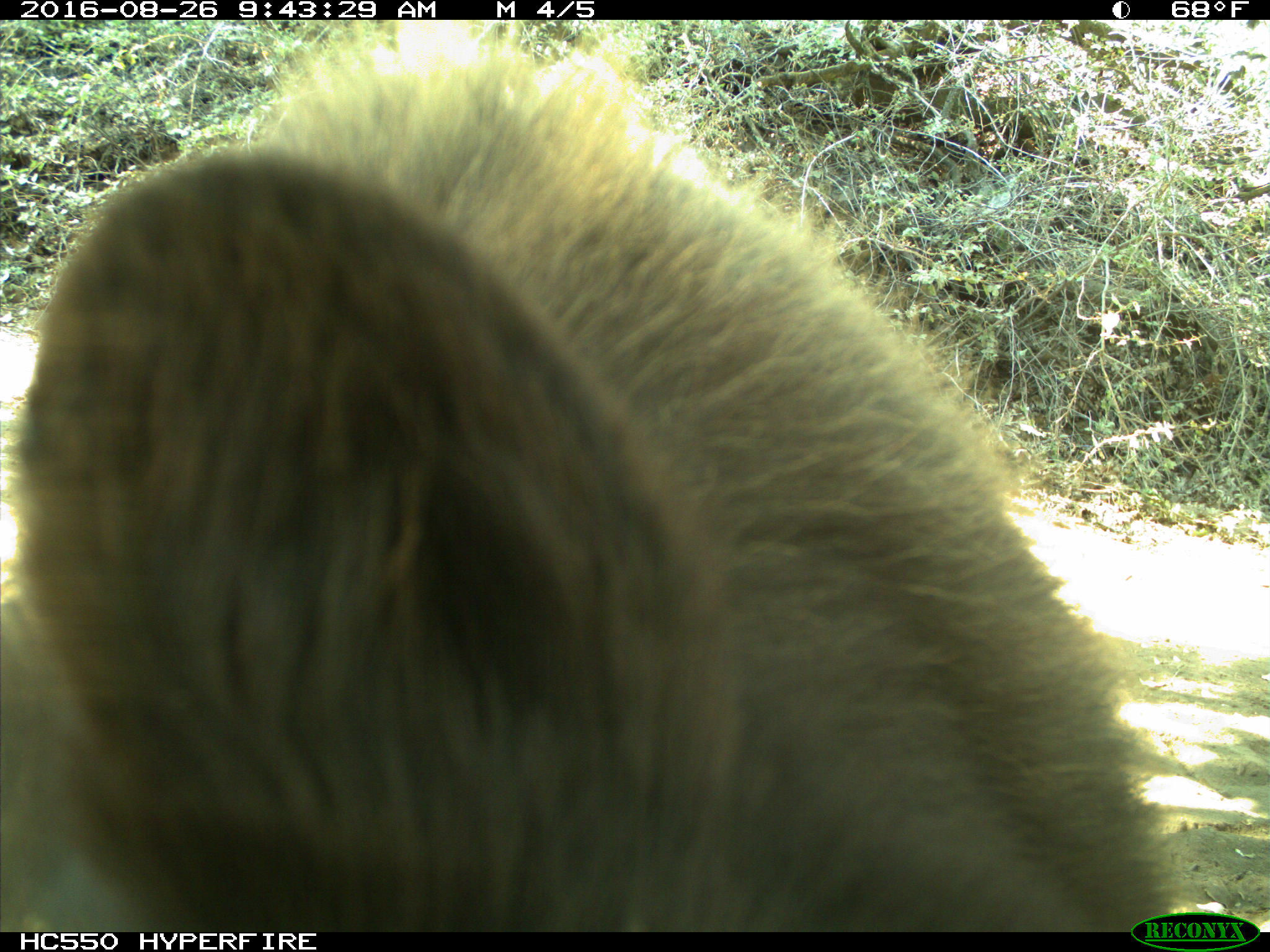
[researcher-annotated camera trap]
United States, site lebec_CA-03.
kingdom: Animalia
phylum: Chordata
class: Mammalia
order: Carnivora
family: Ursidae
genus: Ursus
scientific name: Ursus americanus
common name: american black bear